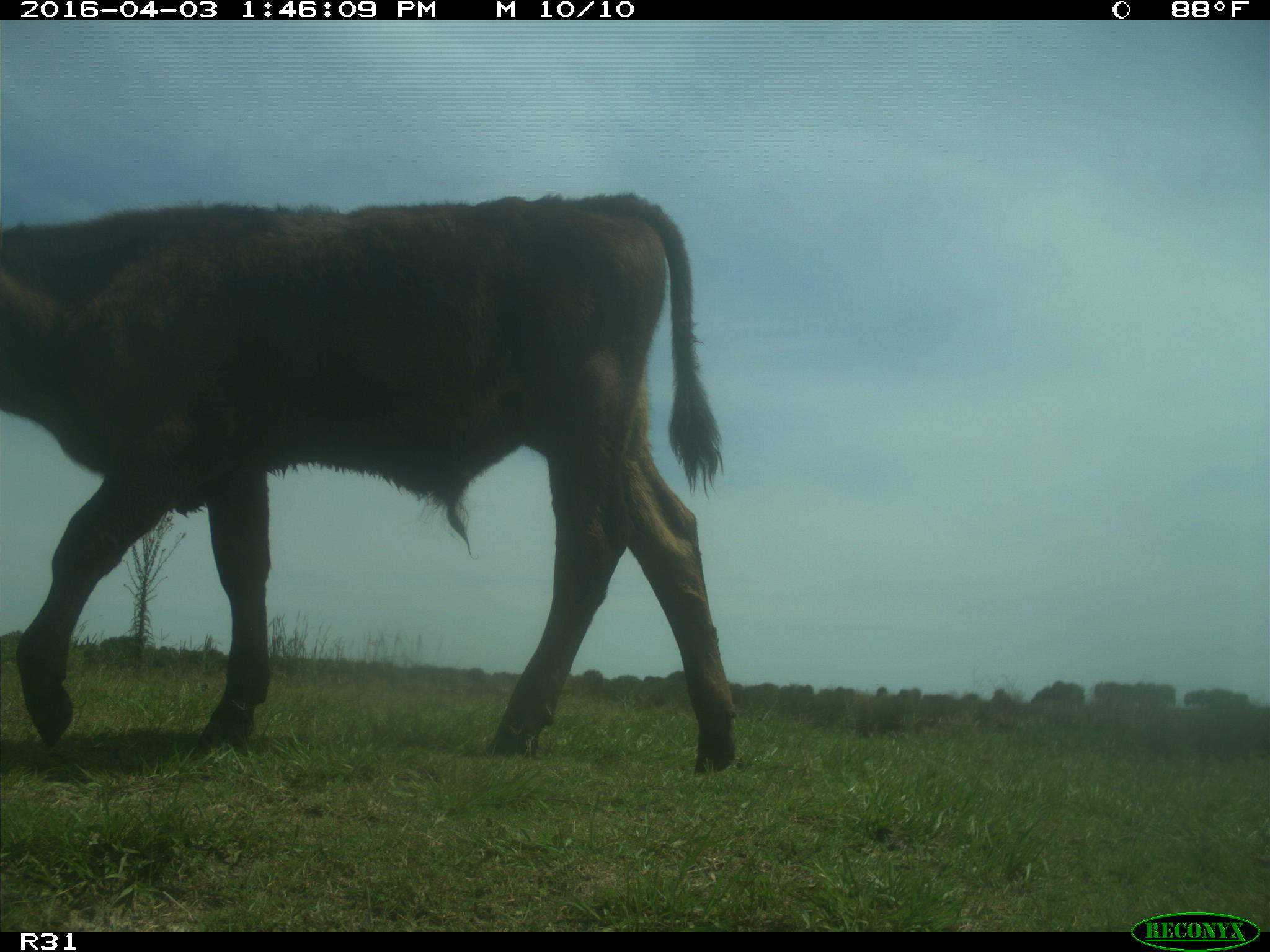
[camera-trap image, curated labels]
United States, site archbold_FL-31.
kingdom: Animalia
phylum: Chordata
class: Mammalia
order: Artiodactyla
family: Bovidae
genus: Bos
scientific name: Bos taurus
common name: domestic cow